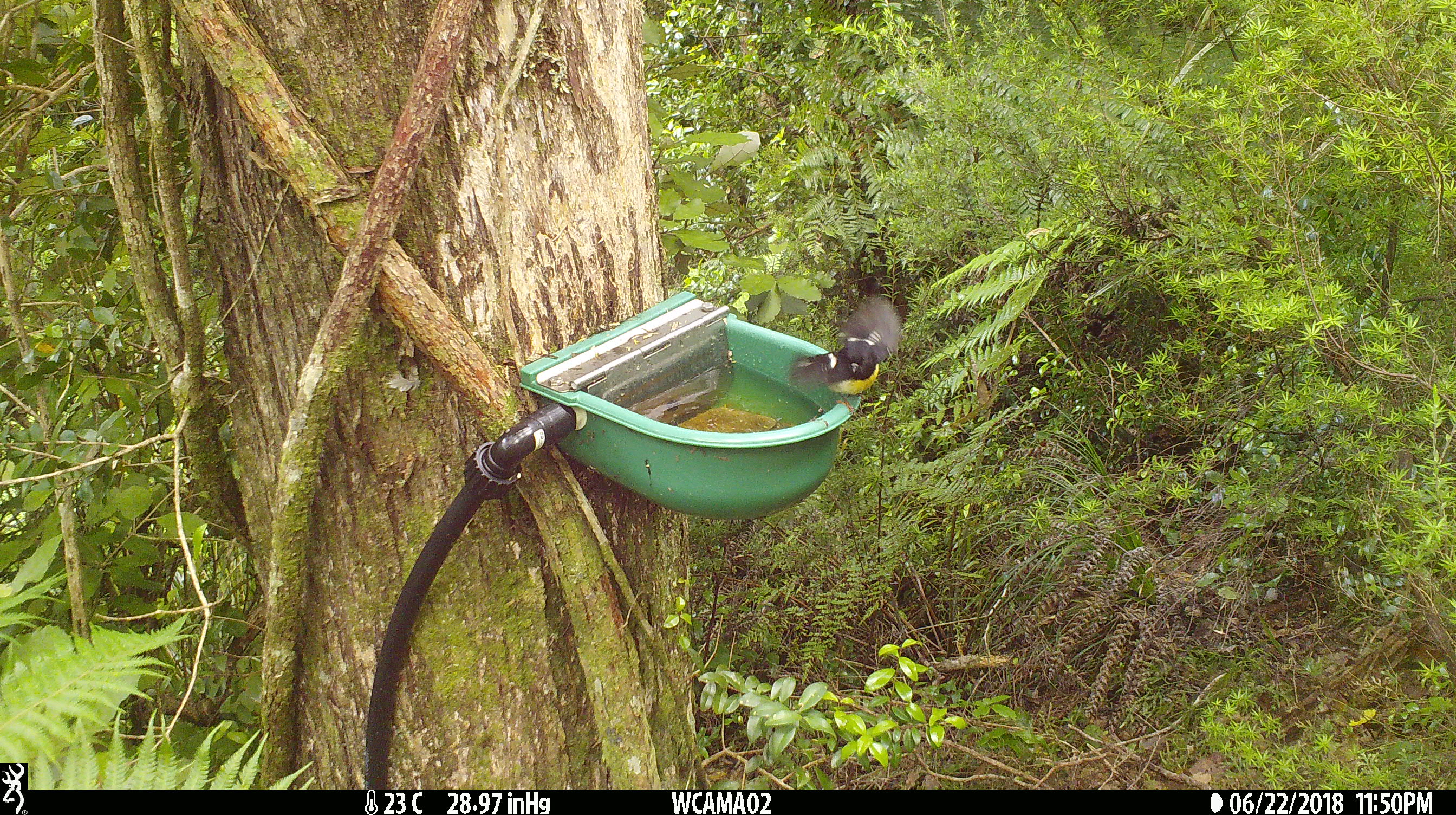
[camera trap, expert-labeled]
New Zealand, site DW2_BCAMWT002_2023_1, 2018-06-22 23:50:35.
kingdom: Animalia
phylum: Chordata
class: Aves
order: Passeriformes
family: Petroicidae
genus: Petroica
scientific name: Petroica macrocephala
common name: tomtit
Tomtit (Petroica macrocephala).